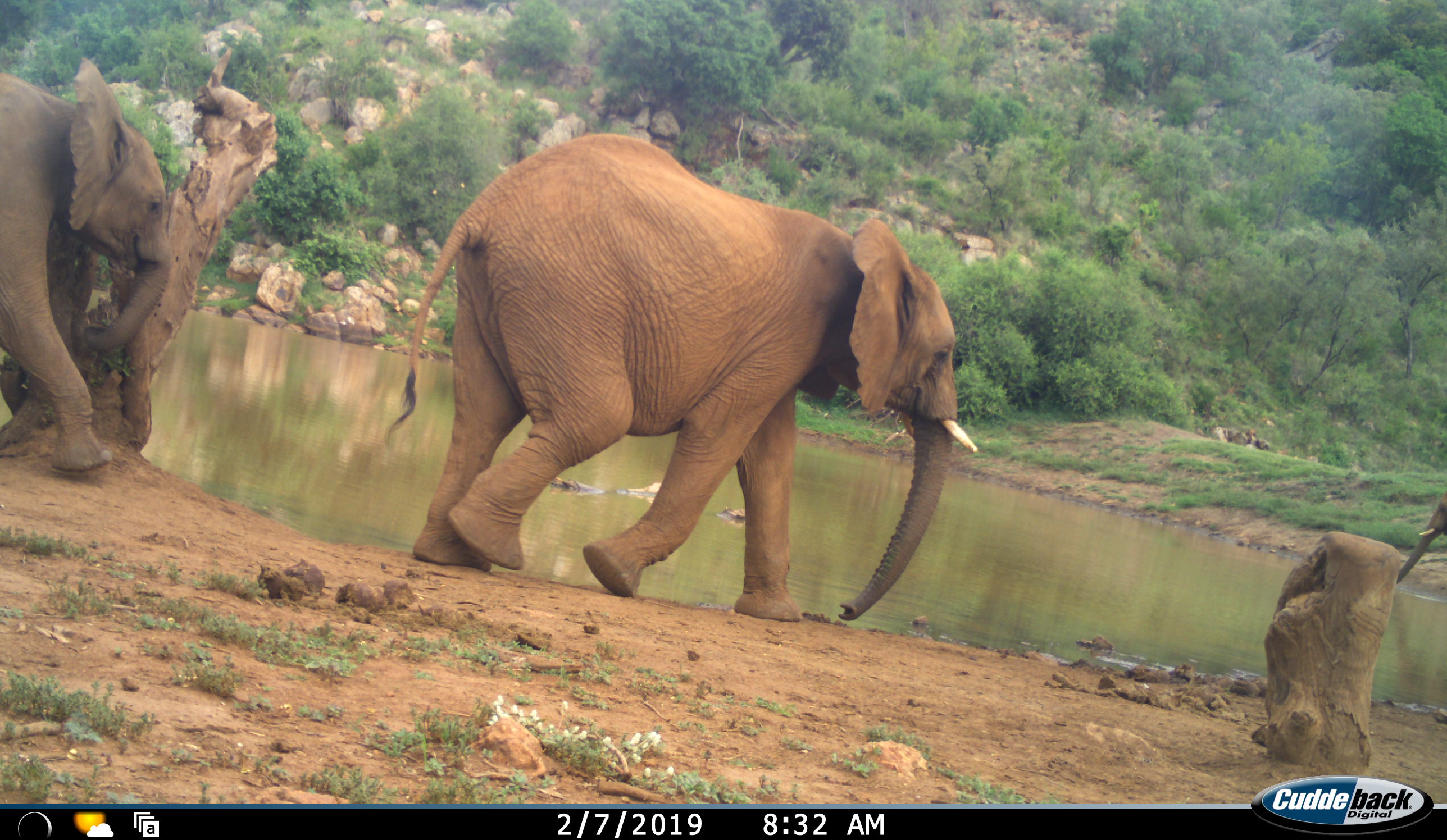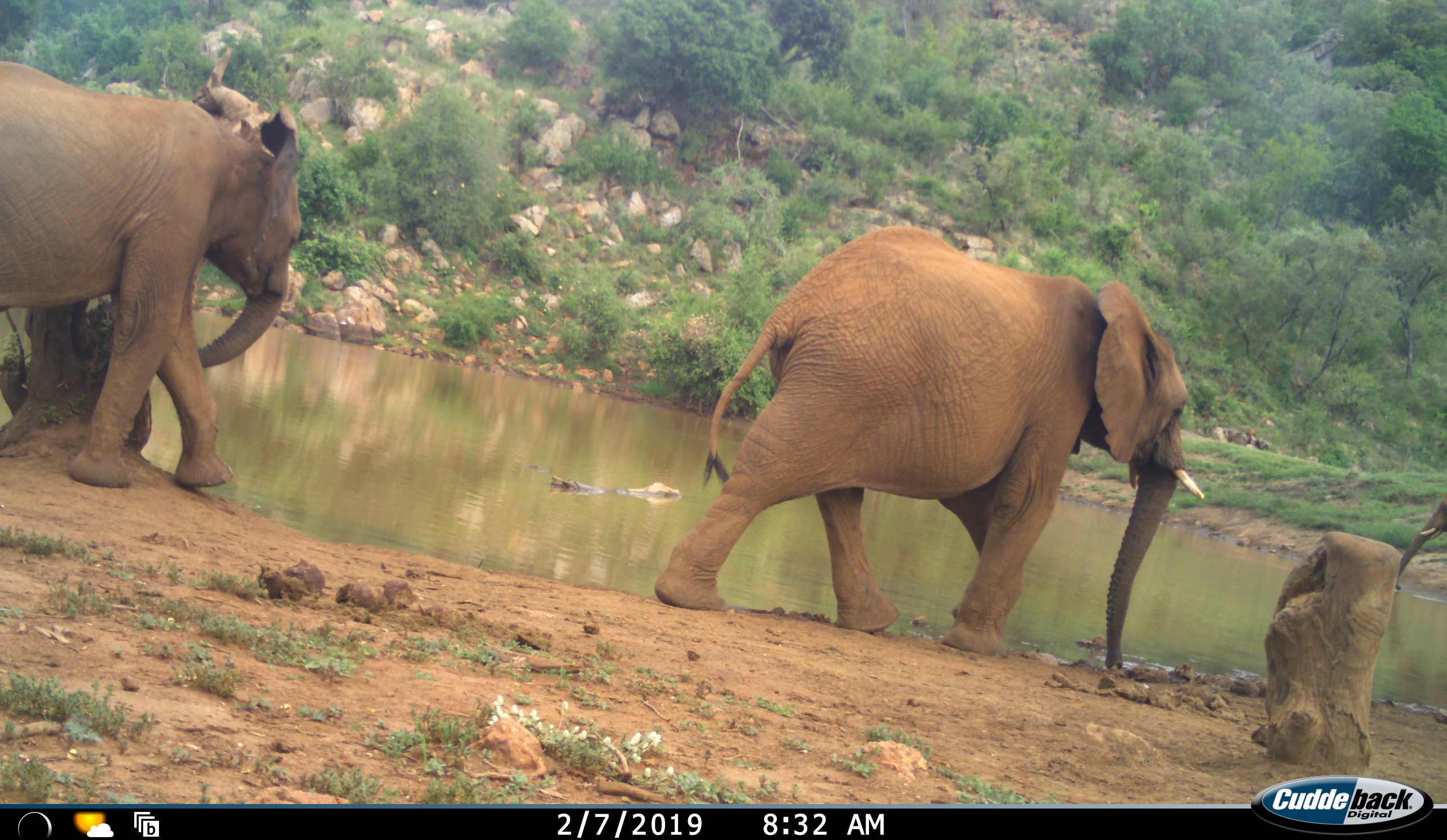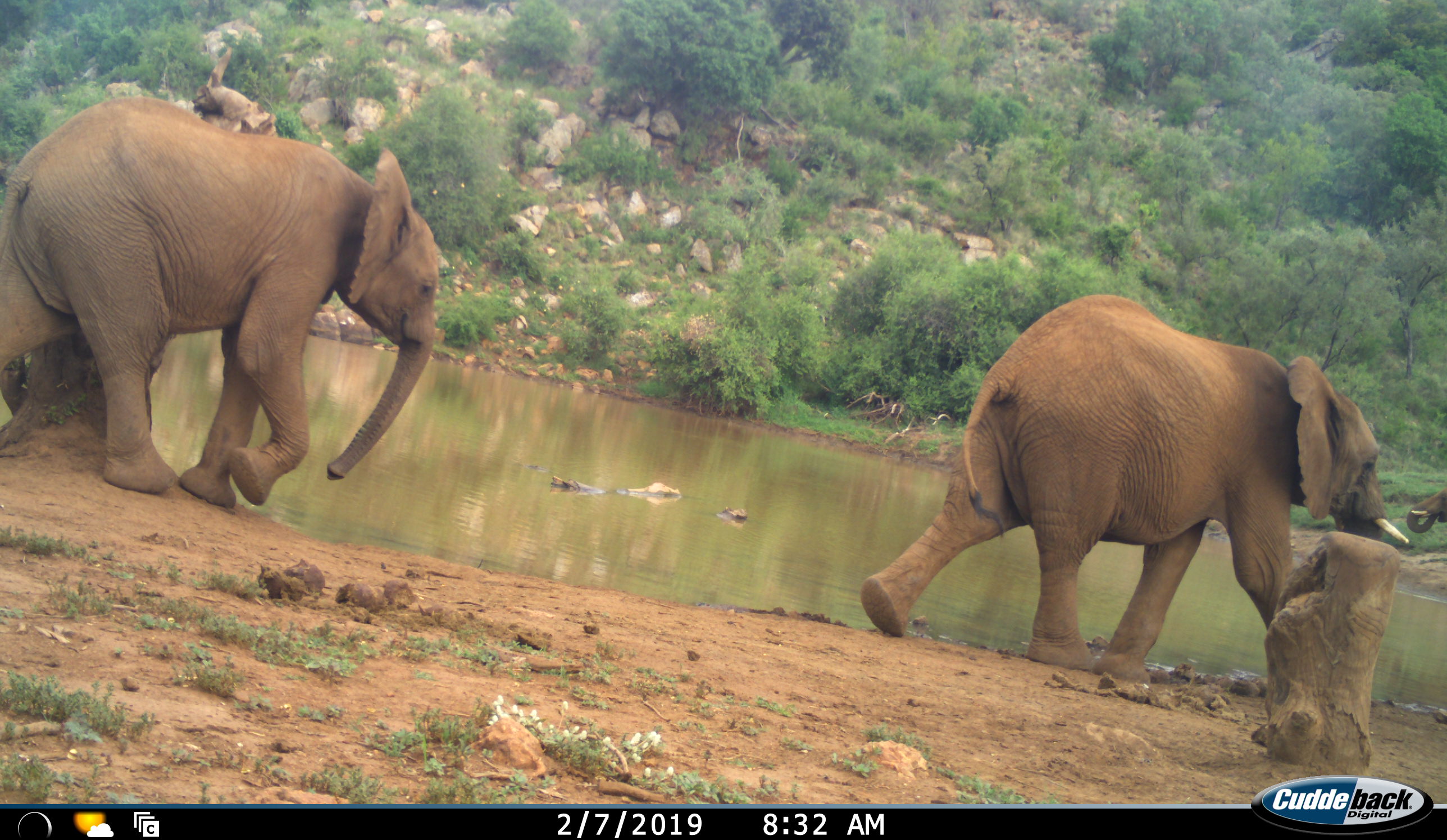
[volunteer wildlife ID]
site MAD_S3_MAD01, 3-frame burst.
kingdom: Animalia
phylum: Chordata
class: Mammalia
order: Proboscidea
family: Elephantidae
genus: Loxodonta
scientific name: Loxodonta africana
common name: african bush elephant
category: elephant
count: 2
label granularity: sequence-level